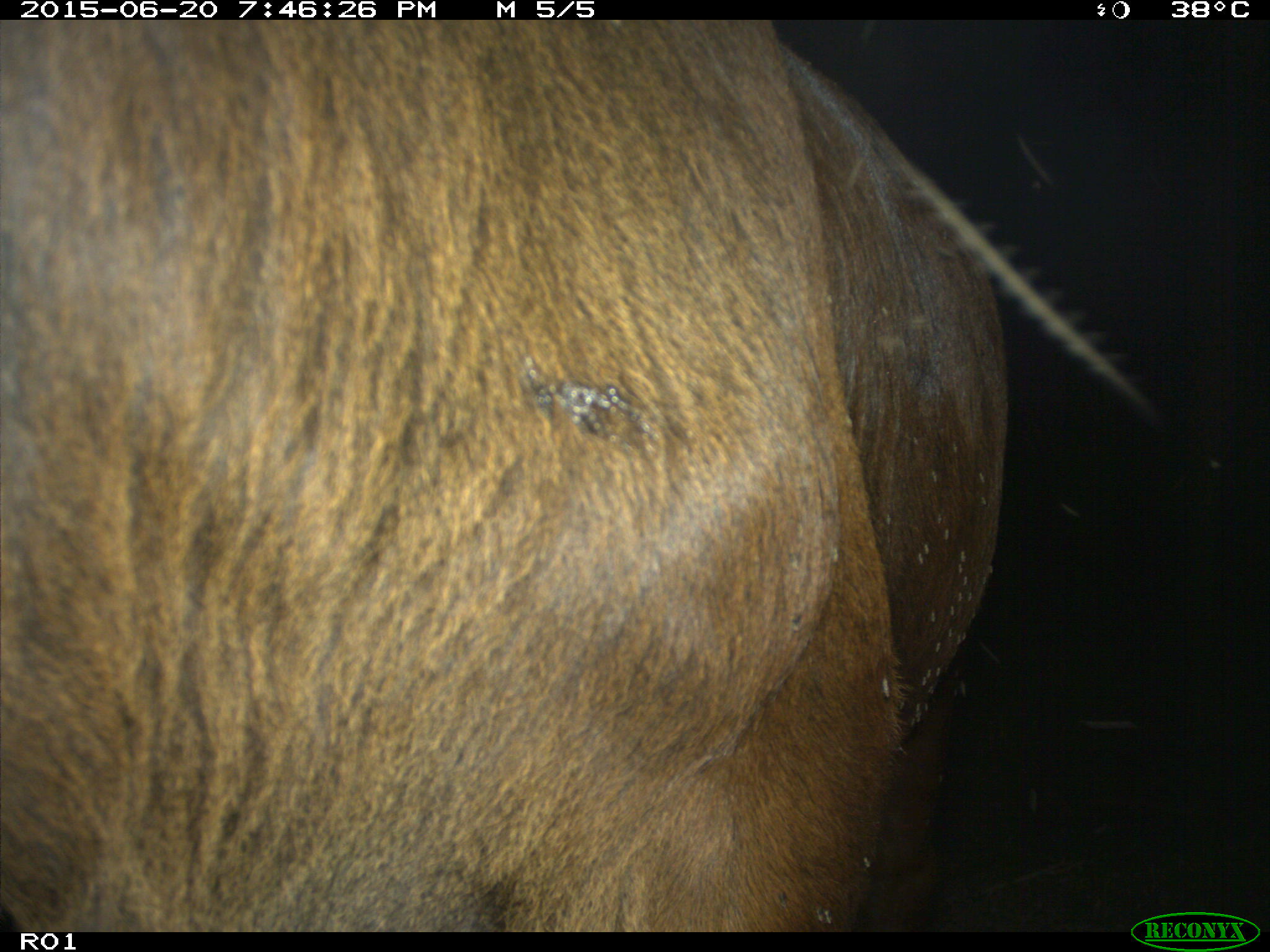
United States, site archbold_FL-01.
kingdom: Animalia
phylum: Chordata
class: Mammalia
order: Artiodactyla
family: Bovidae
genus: Bos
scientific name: Bos taurus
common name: domestic cow